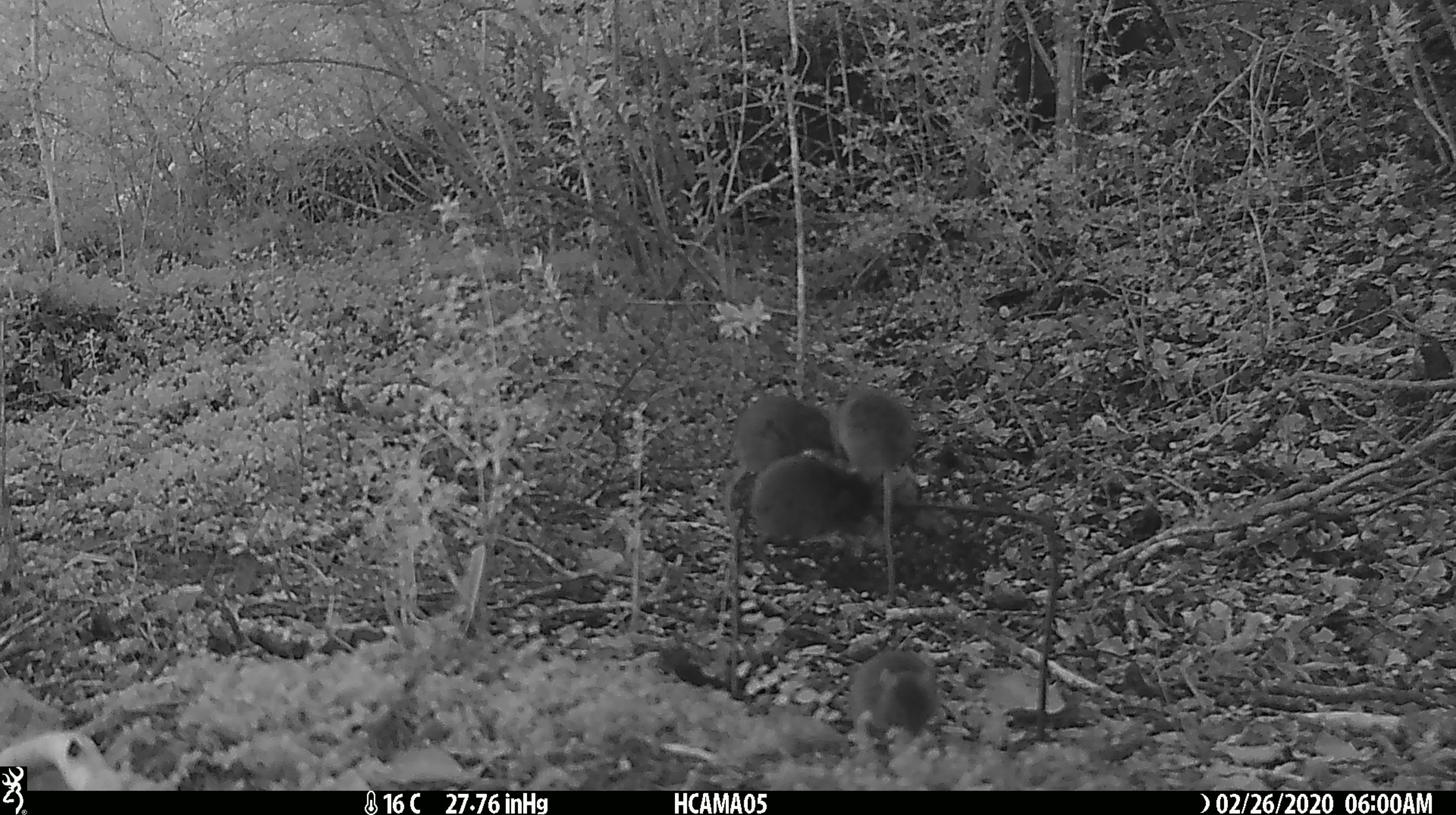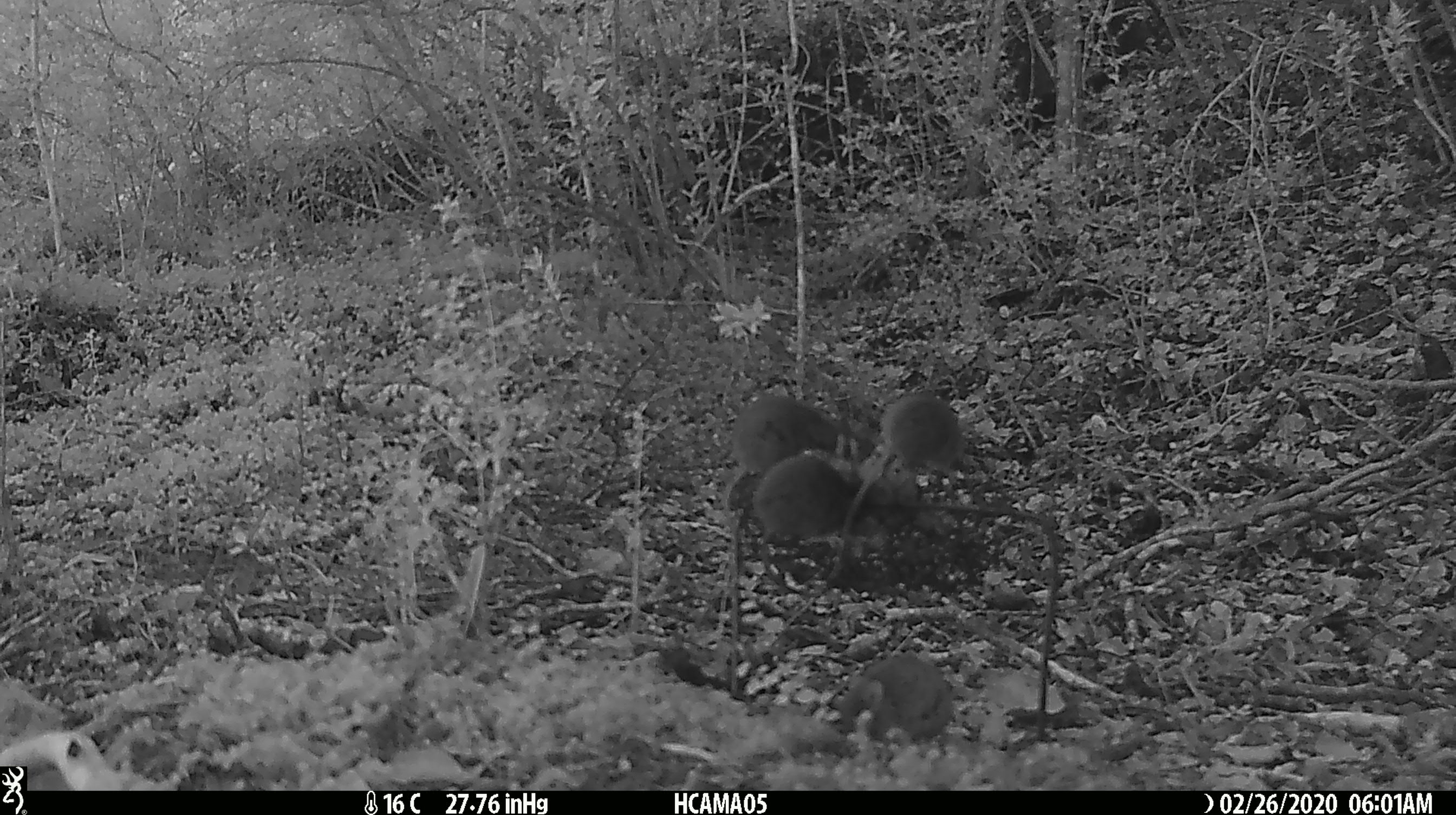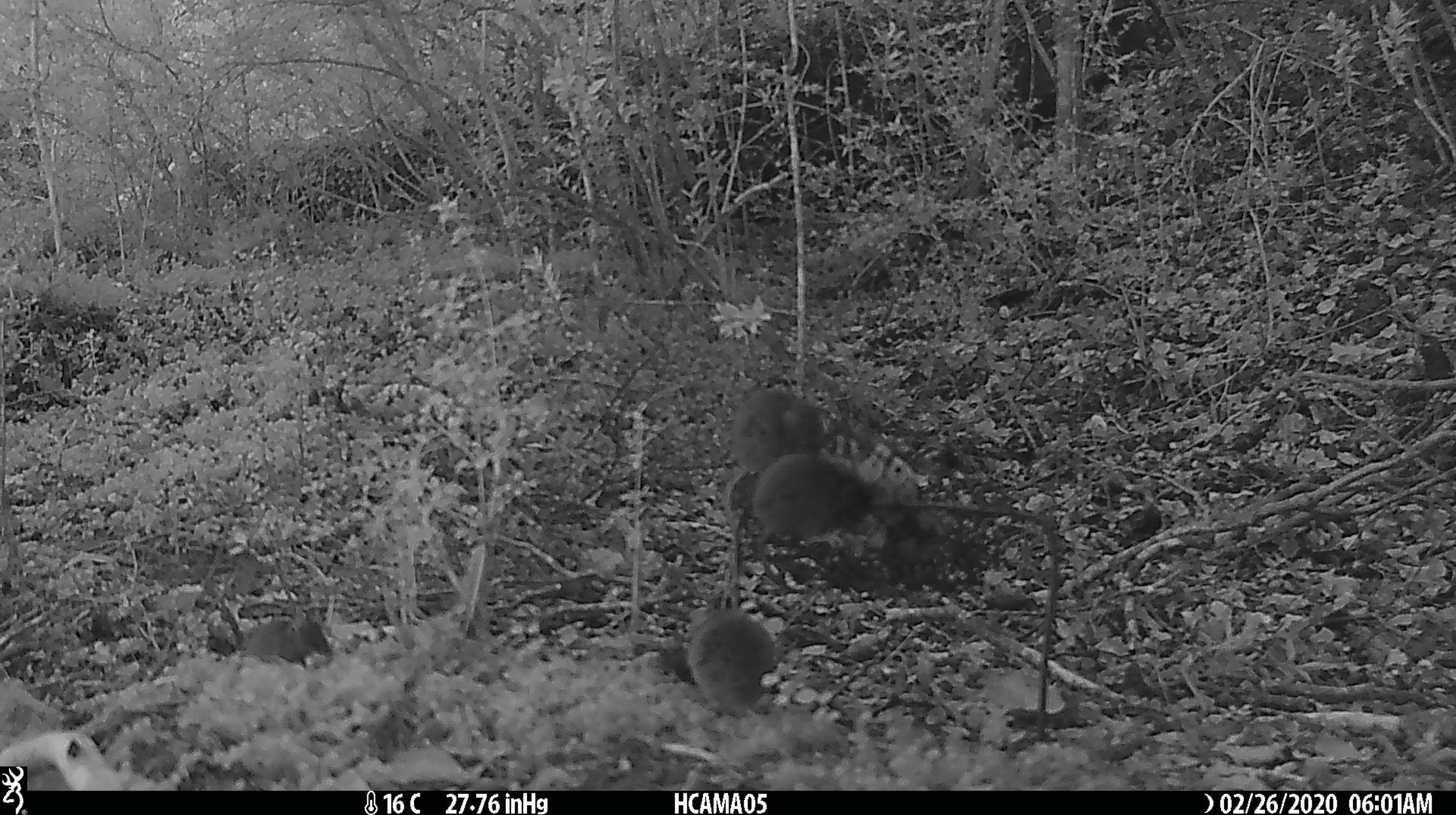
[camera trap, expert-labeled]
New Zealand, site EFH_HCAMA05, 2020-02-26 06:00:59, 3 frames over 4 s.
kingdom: Animalia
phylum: Chordata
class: Mammalia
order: Rodentia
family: Muridae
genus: Mus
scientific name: Mus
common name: mouse